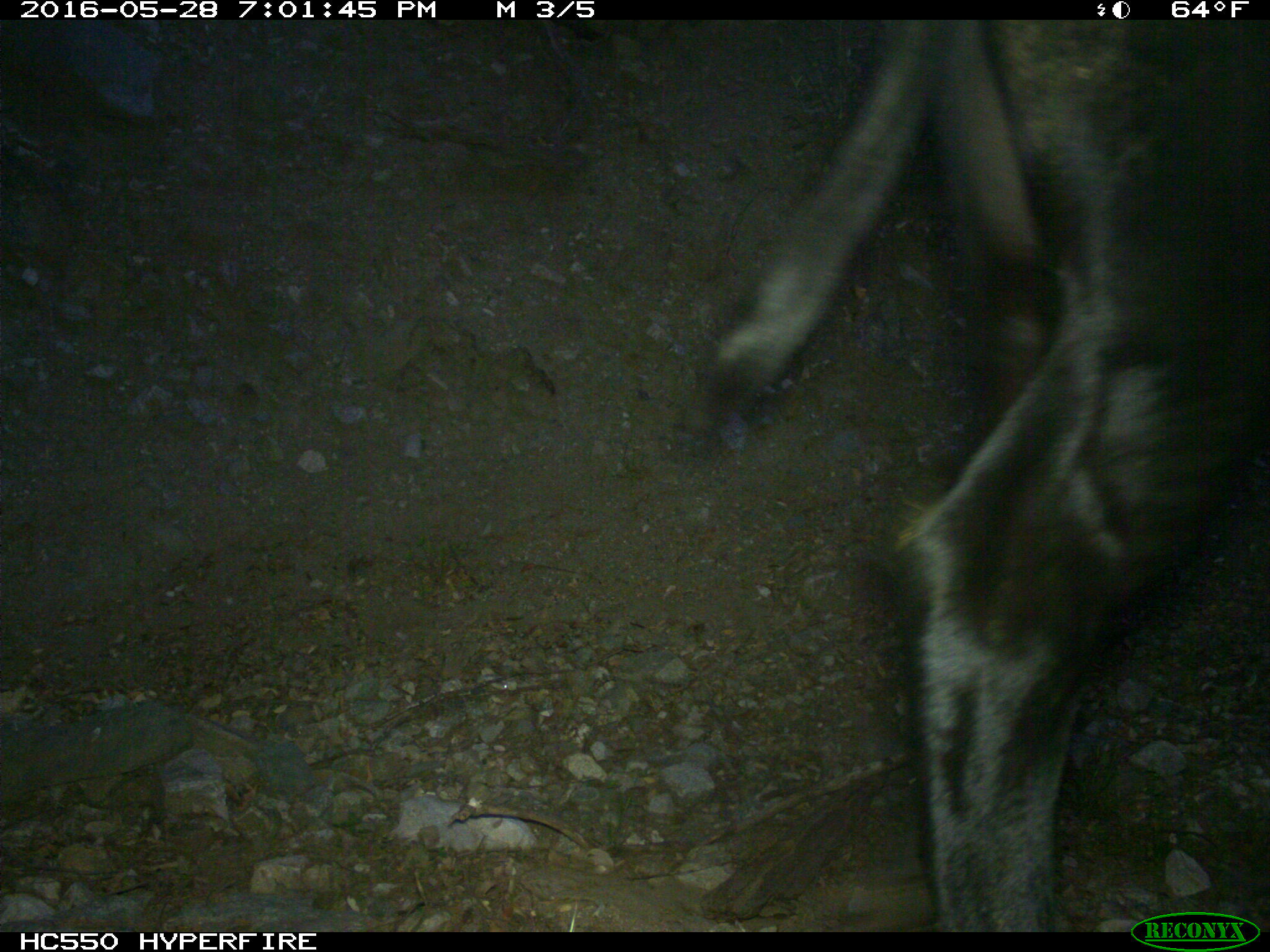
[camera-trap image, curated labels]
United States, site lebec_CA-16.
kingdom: Animalia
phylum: Chordata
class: Mammalia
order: Artiodactyla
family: Bovidae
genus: Bos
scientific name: Bos taurus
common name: domestic cow